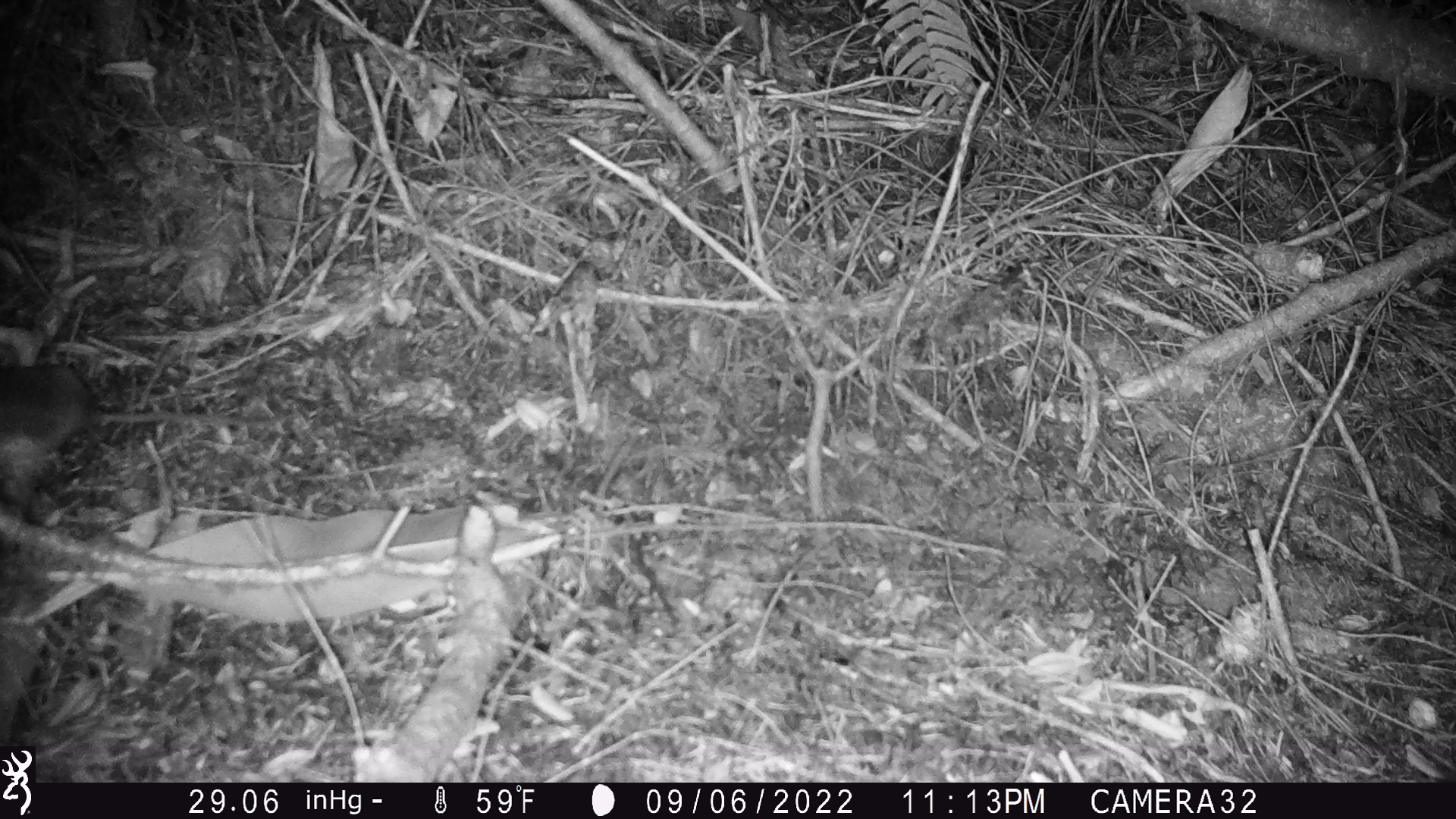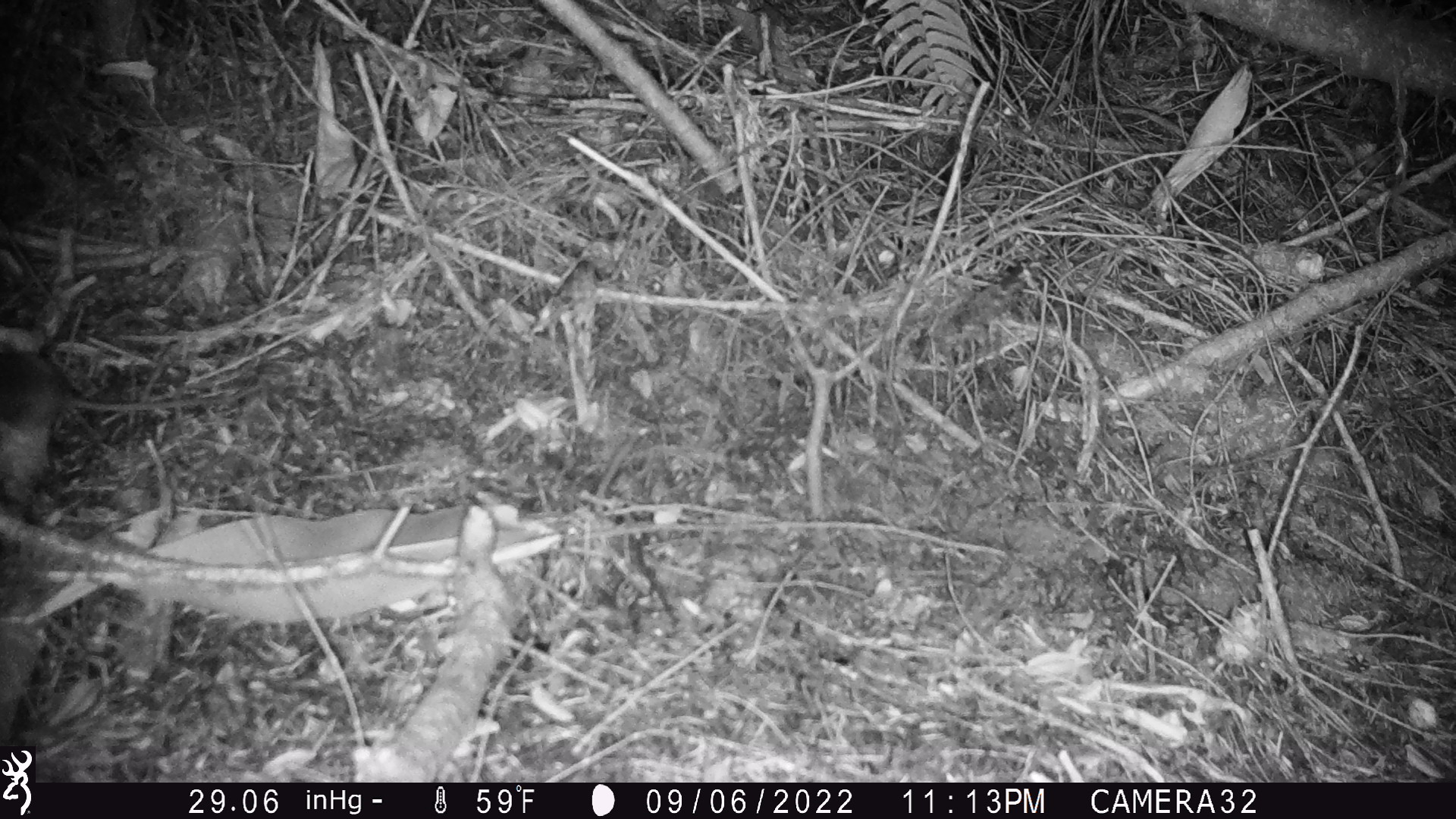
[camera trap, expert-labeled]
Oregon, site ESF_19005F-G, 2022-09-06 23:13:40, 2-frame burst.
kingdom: Animalia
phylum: Chordata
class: Mammalia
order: Rodentia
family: Cricetidae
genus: Neotoma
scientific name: Neotoma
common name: woodrats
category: neotoma species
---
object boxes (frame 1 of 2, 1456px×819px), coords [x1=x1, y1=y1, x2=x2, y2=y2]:
neotoma species: [x1=2, y1=362, x2=290, y2=460]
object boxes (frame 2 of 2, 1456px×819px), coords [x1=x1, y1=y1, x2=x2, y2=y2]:
neotoma species: [x1=0, y1=346, x2=273, y2=435]